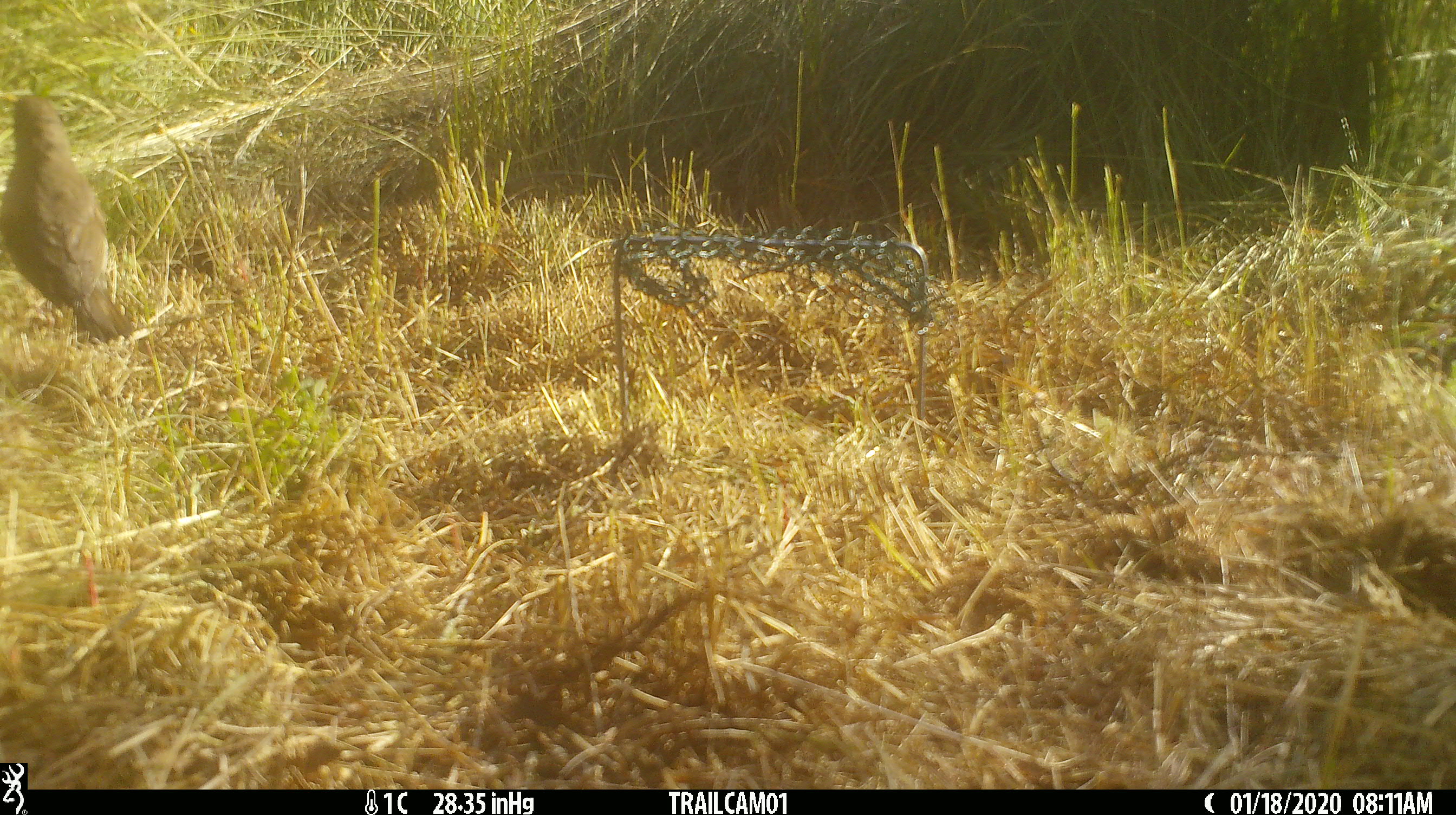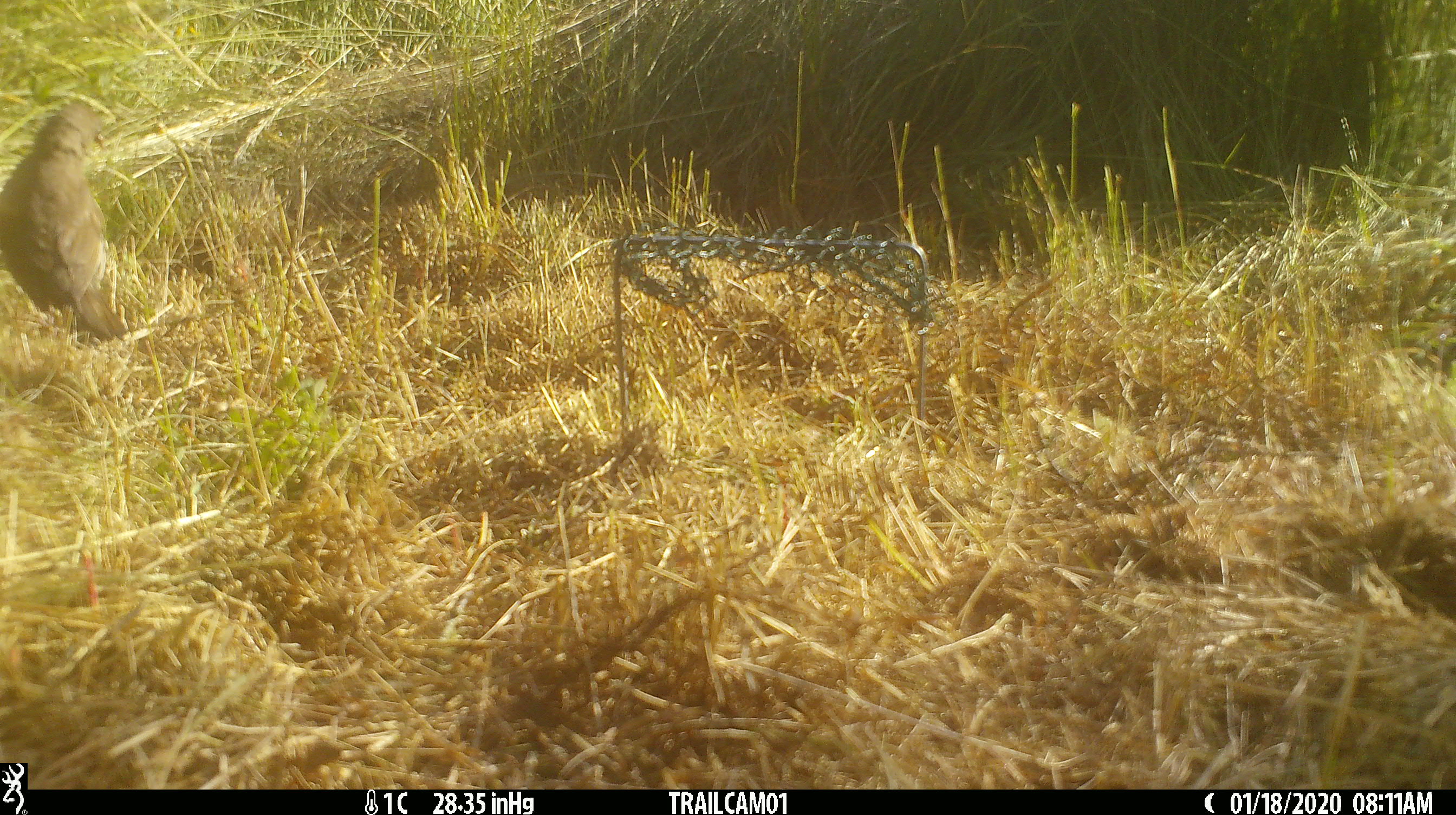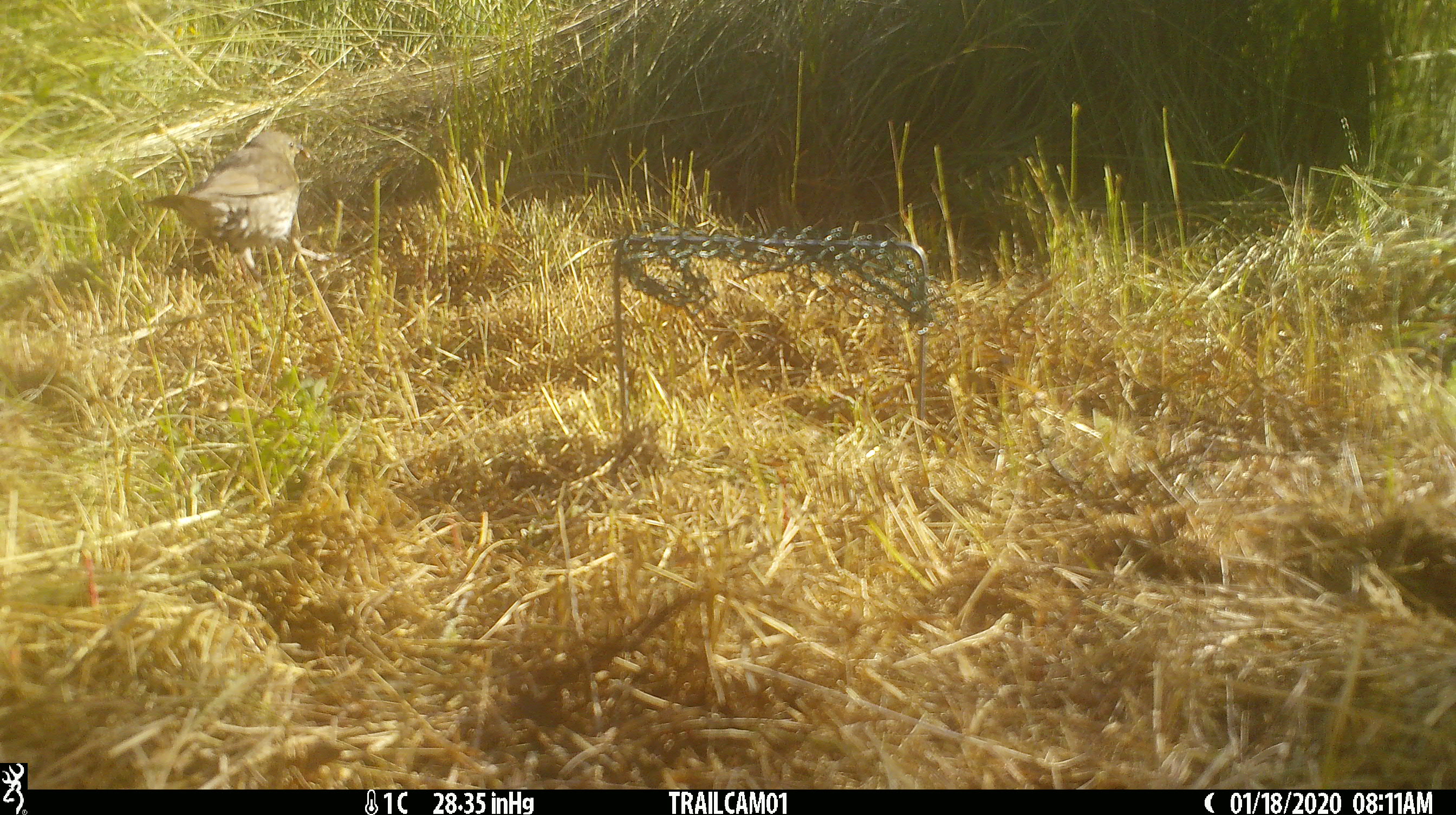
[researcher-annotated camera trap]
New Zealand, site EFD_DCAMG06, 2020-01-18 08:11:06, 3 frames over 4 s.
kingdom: Animalia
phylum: Chordata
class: Aves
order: Passeriformes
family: Turdidae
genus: Turdus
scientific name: Turdus philomelos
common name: song thrush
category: thrush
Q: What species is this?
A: Thrush (song thrush) (Turdus philomelos).